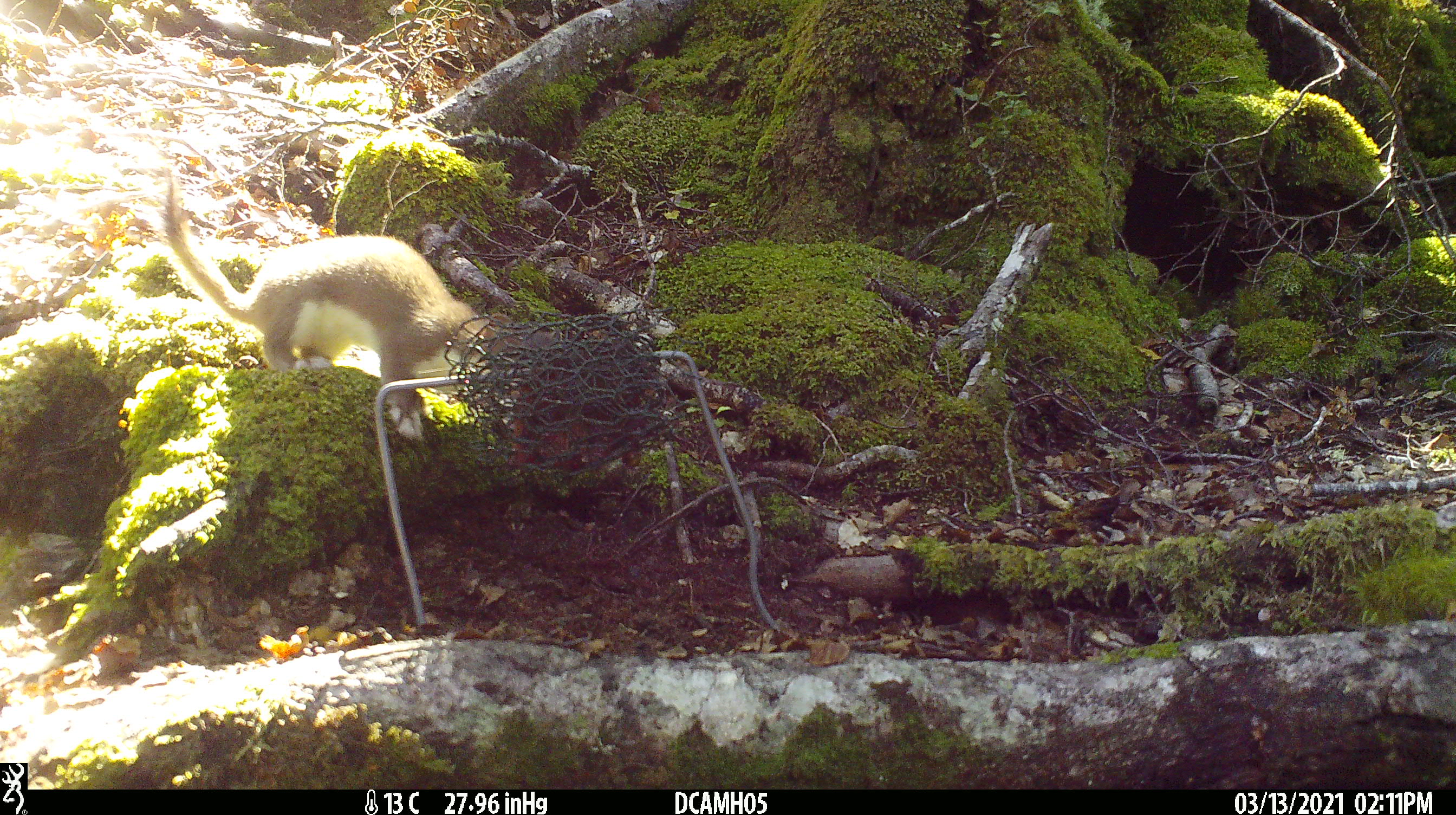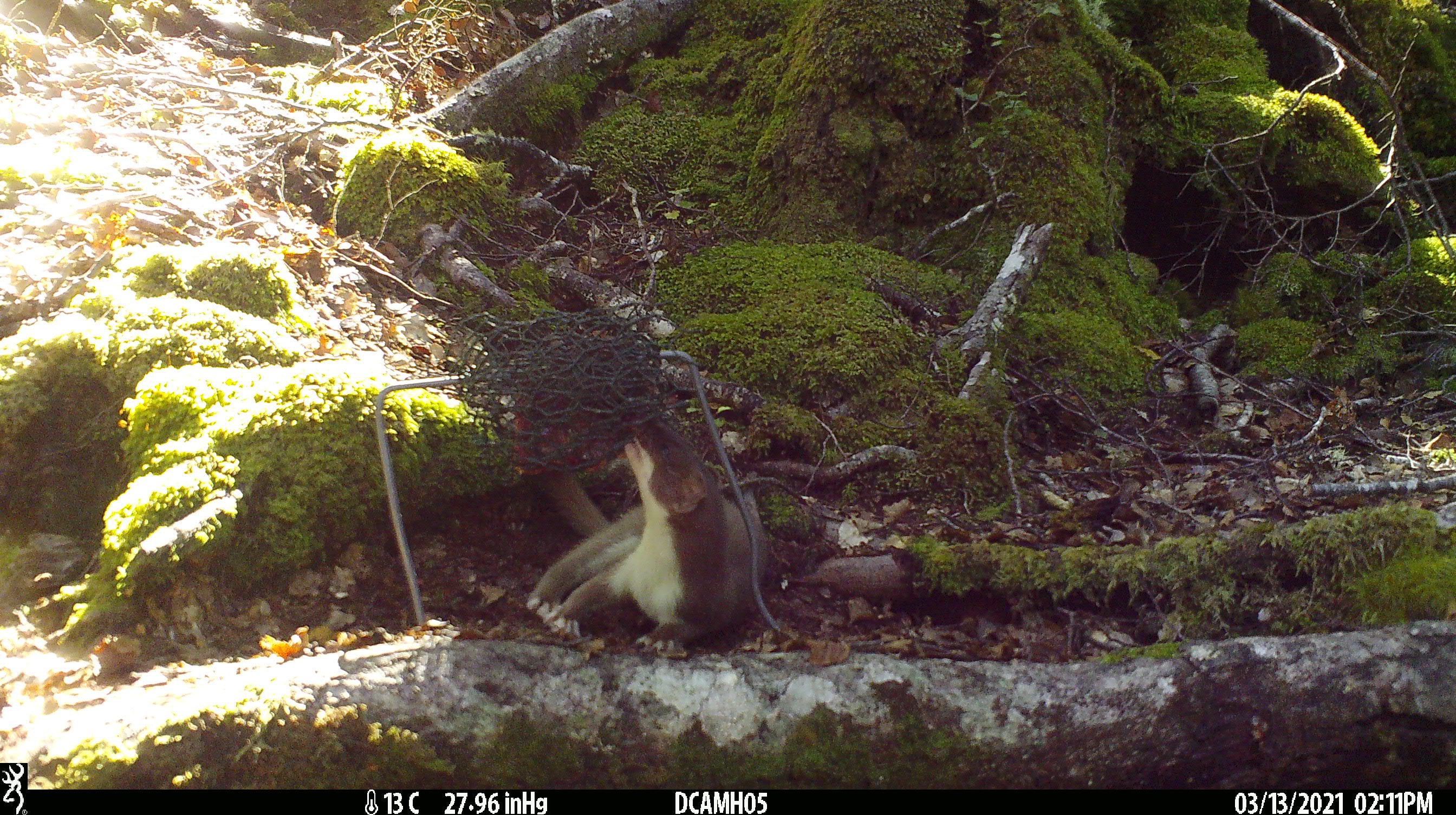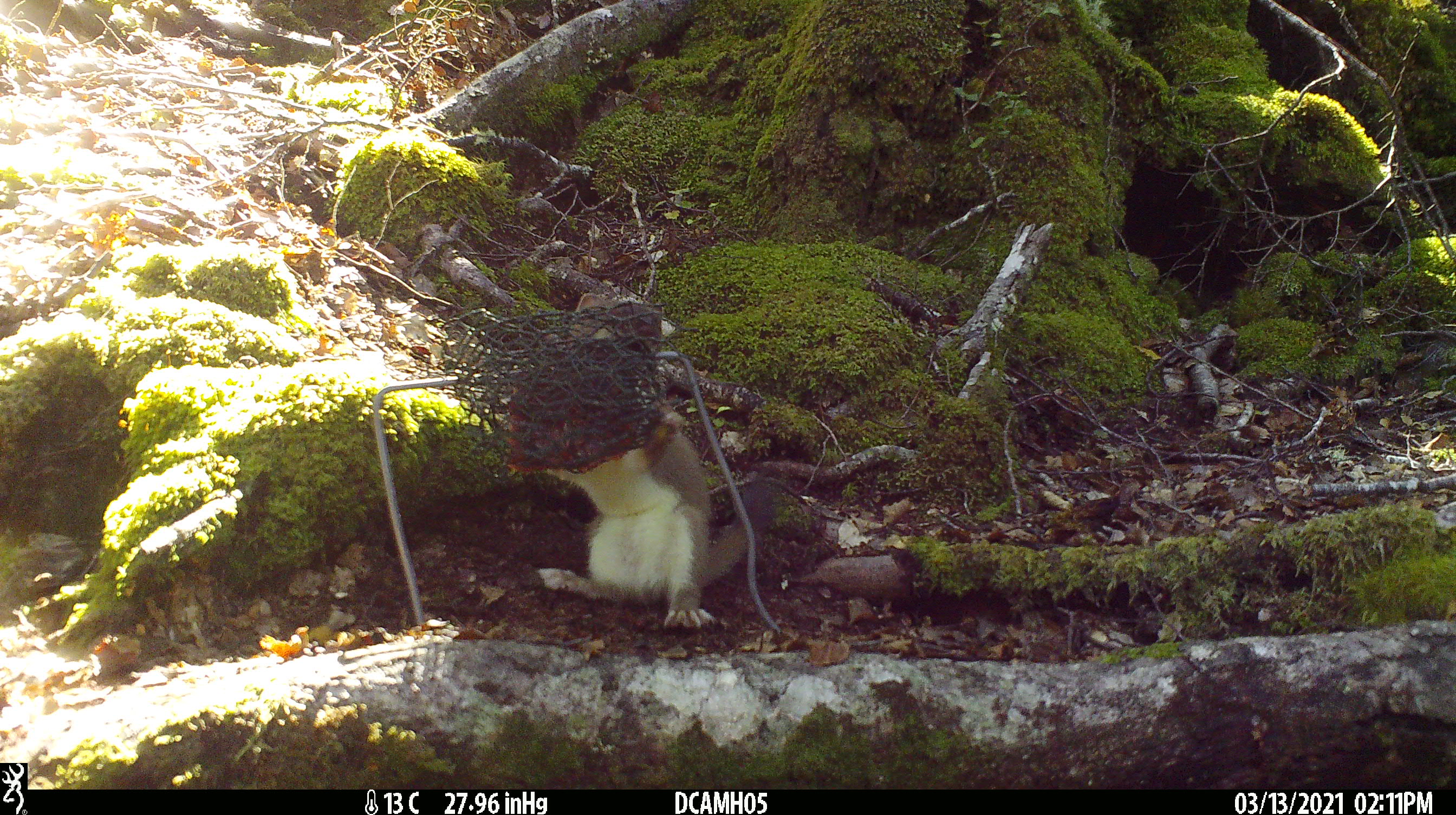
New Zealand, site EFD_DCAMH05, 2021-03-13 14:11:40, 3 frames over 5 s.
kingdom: Animalia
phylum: Chordata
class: Mammalia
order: Carnivora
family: Mustelidae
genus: Mustela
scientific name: Mustela erminea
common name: stoat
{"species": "stoat (Mustela erminea)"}